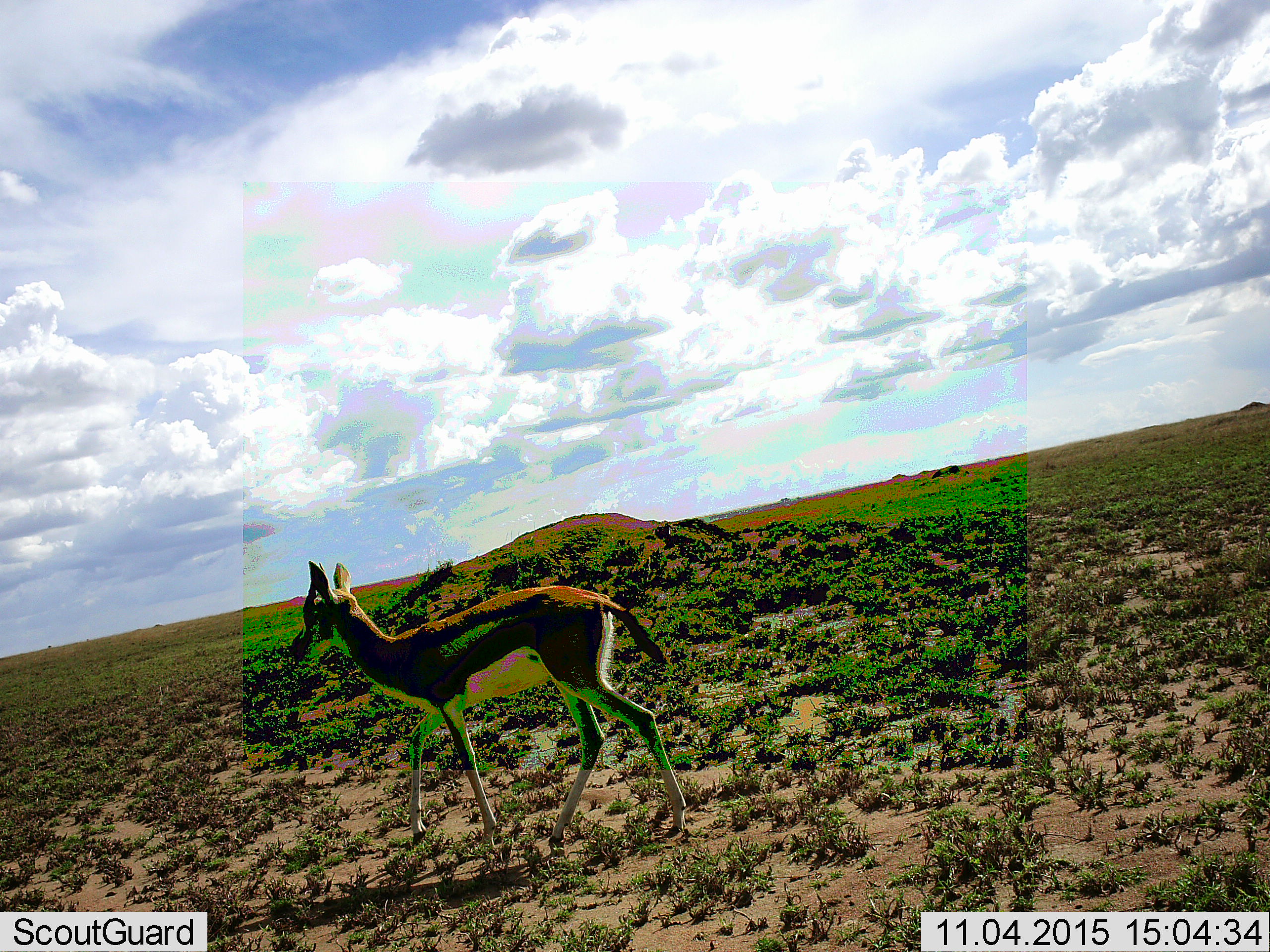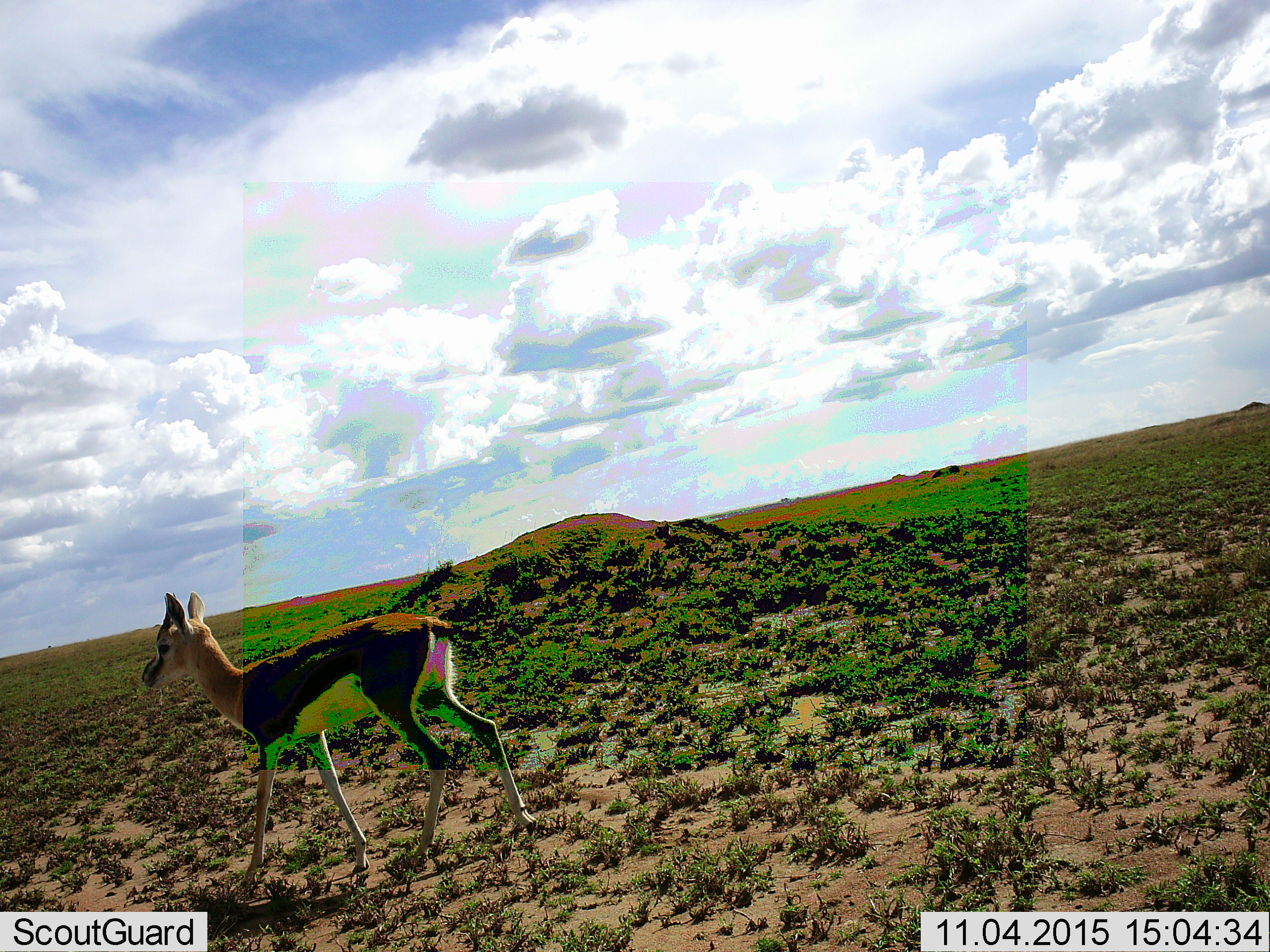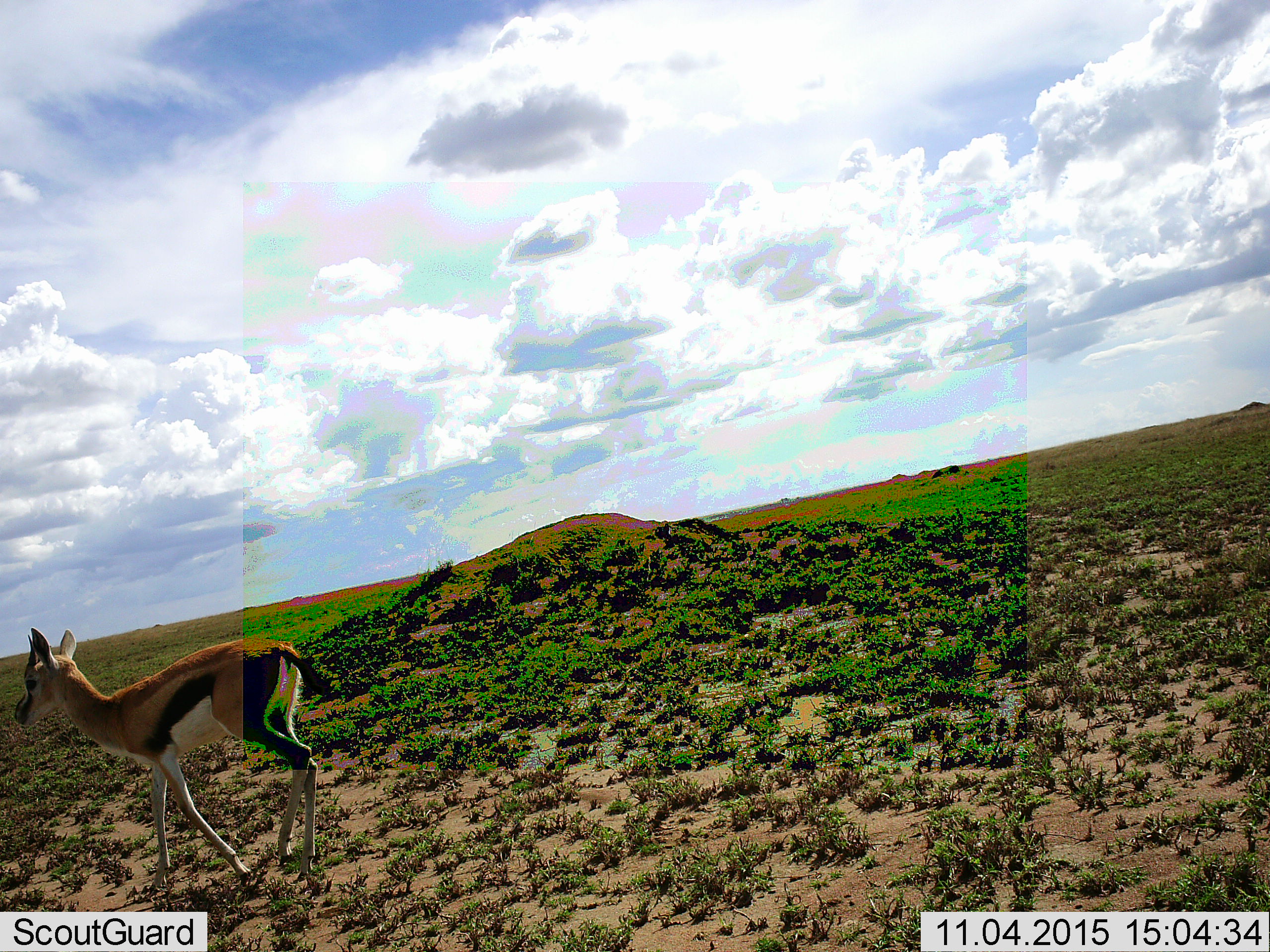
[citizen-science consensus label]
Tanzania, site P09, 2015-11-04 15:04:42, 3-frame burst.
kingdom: Animalia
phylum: Chordata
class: Mammalia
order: Artiodactyla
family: Bovidae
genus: Eudorcas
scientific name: Eudorcas thomsonii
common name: thomson's gazelle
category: gazellethomsons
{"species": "gazellethomsons (thomson's gazelle) (Eudorcas thomsonii)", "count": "1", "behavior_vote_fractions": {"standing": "12%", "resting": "0%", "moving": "88%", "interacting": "0%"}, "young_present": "0%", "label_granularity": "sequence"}